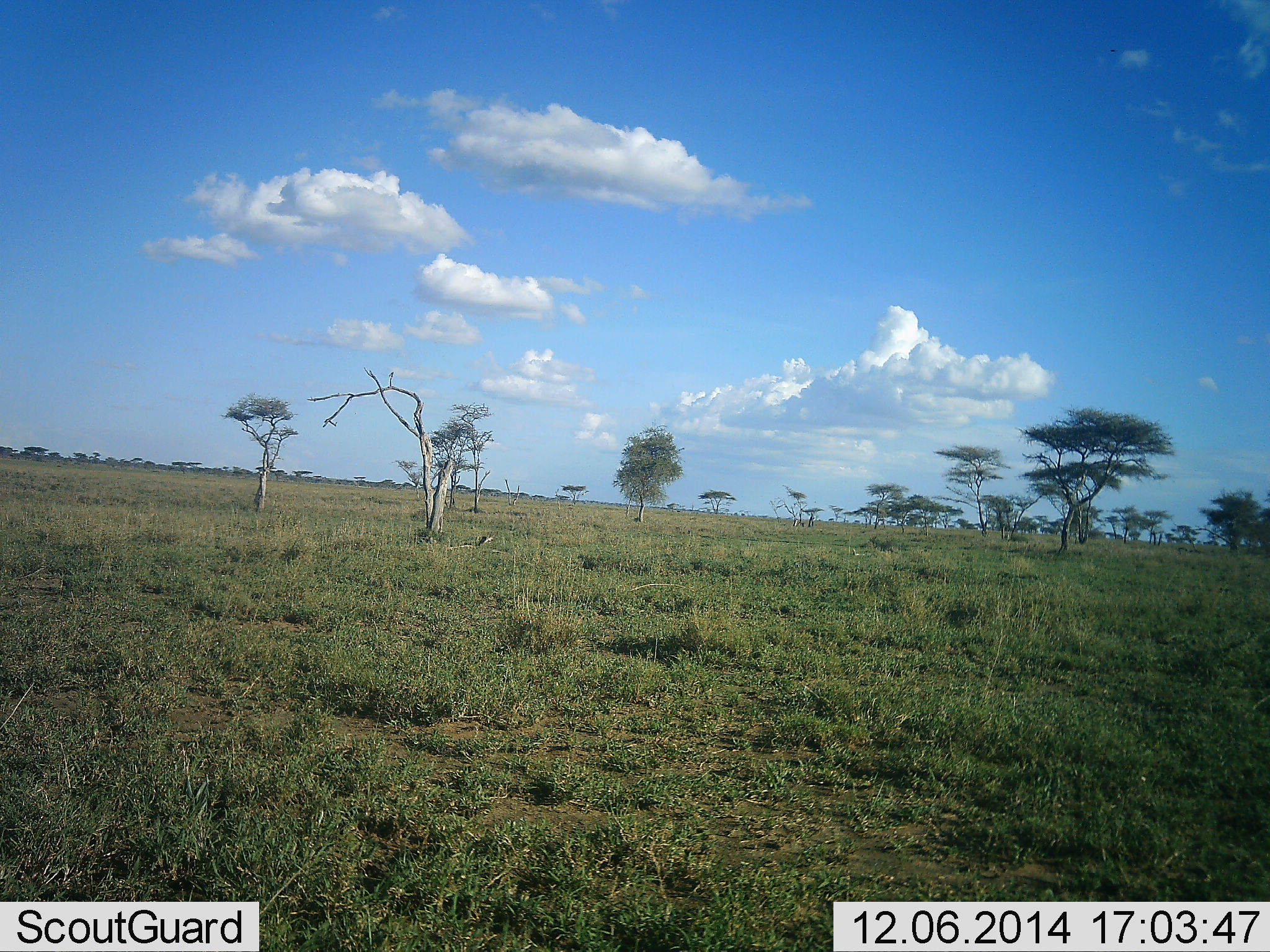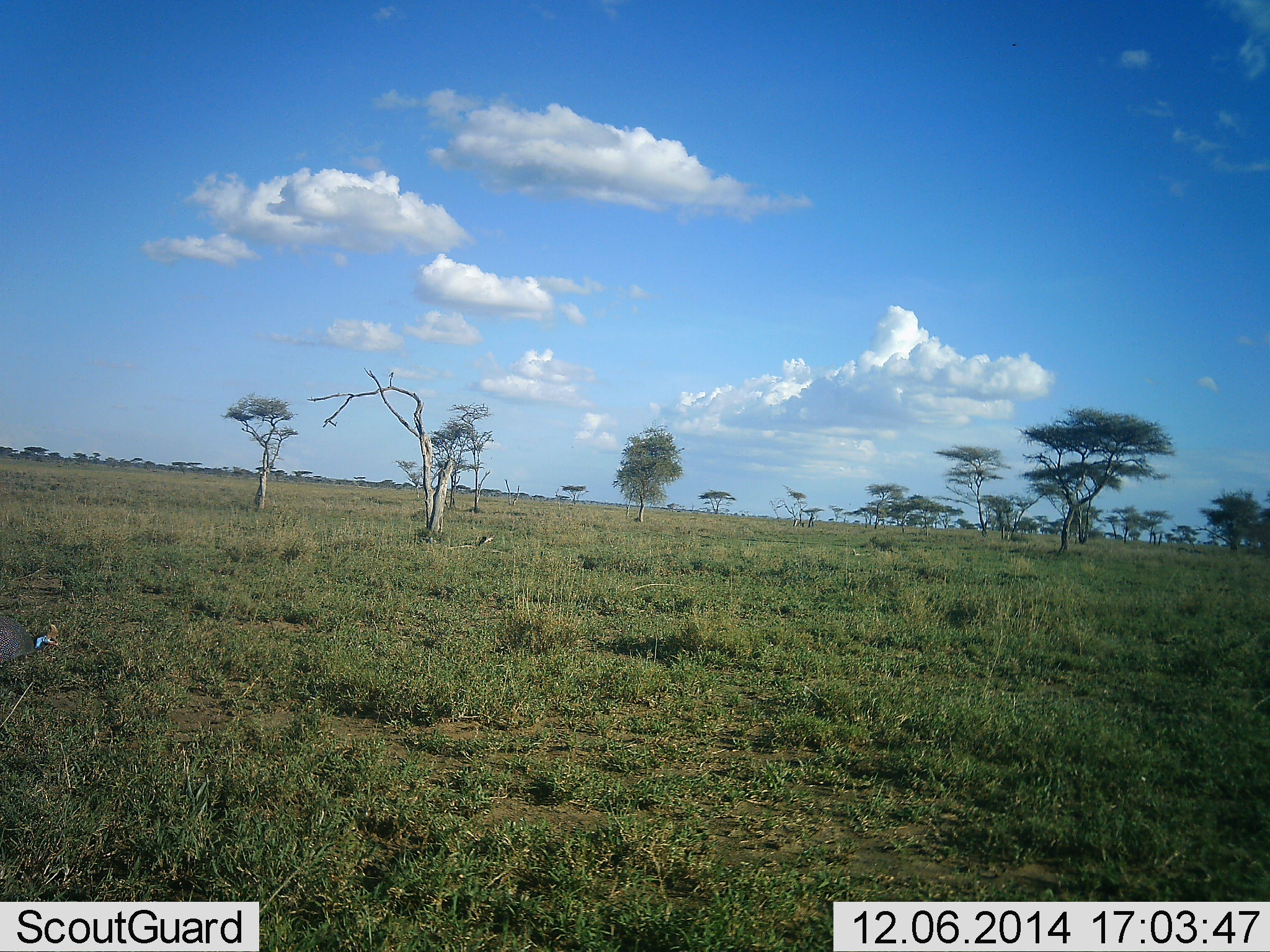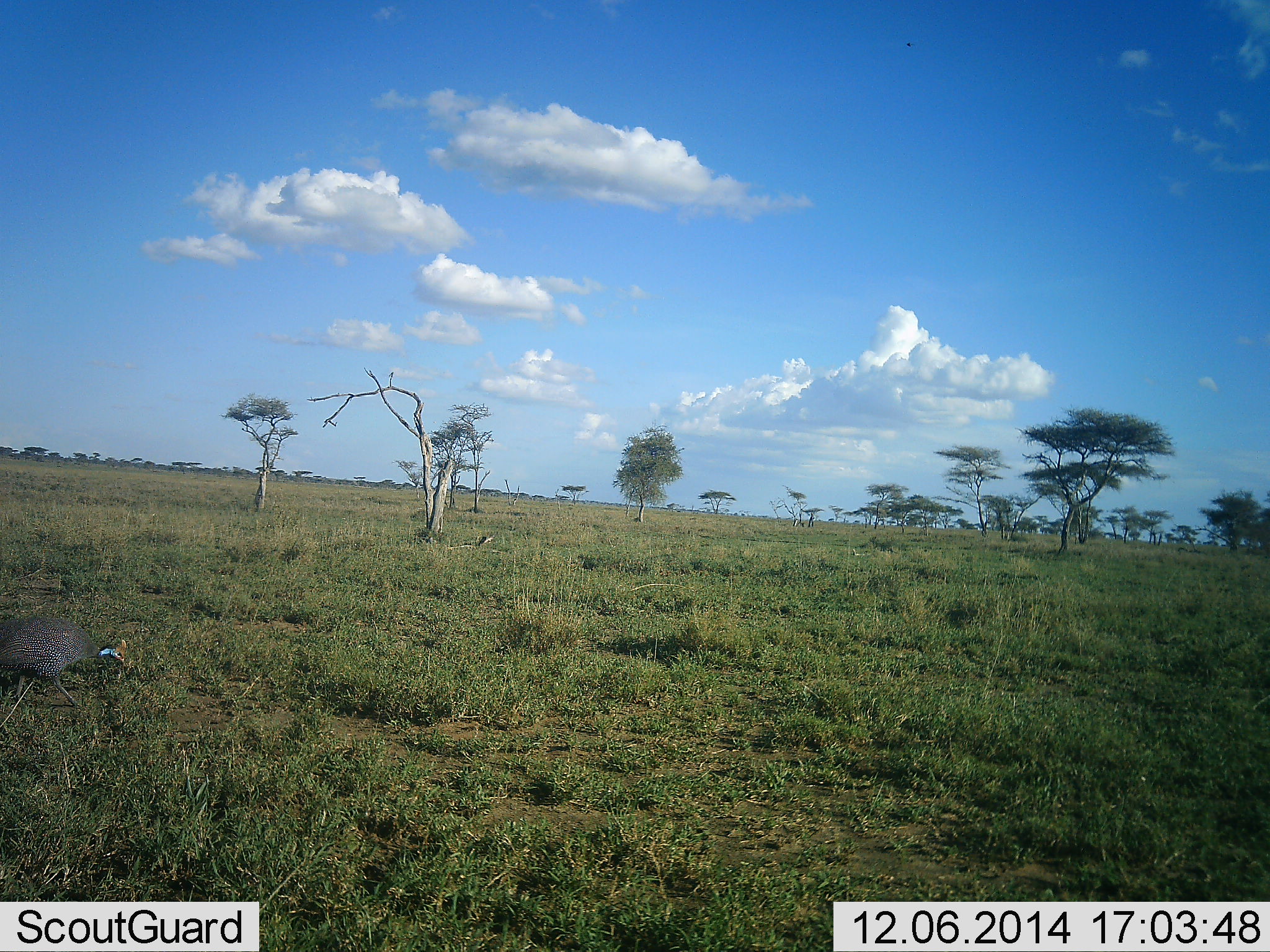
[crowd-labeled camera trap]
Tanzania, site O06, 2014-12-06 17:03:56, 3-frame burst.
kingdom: Animalia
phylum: Chordata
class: Aves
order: Galliformes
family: Numididae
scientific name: Numididae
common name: guinea fowl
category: guineafowl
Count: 1.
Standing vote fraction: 10%.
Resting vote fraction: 0%.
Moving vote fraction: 100%.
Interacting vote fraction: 0%.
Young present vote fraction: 0%.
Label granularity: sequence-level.